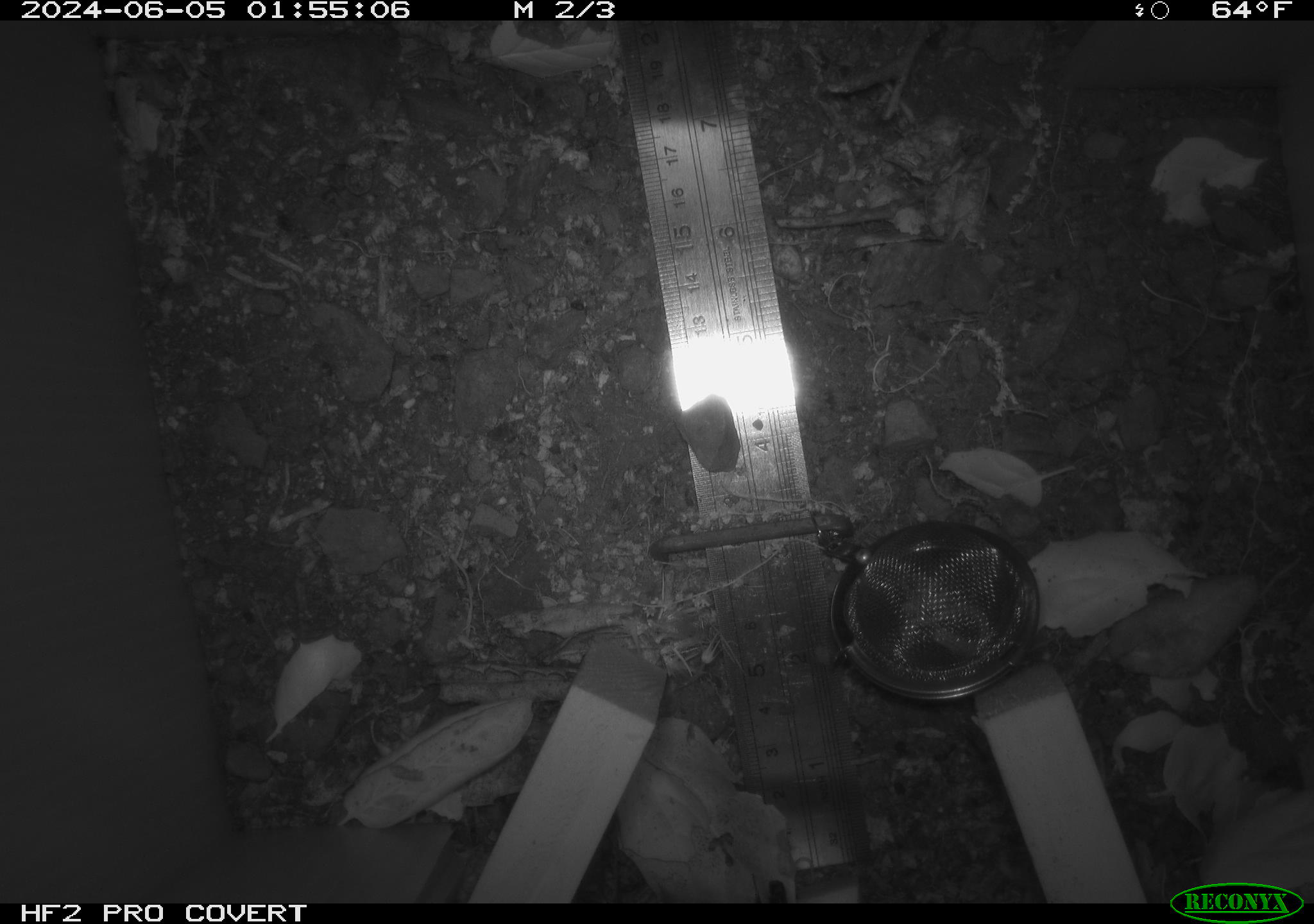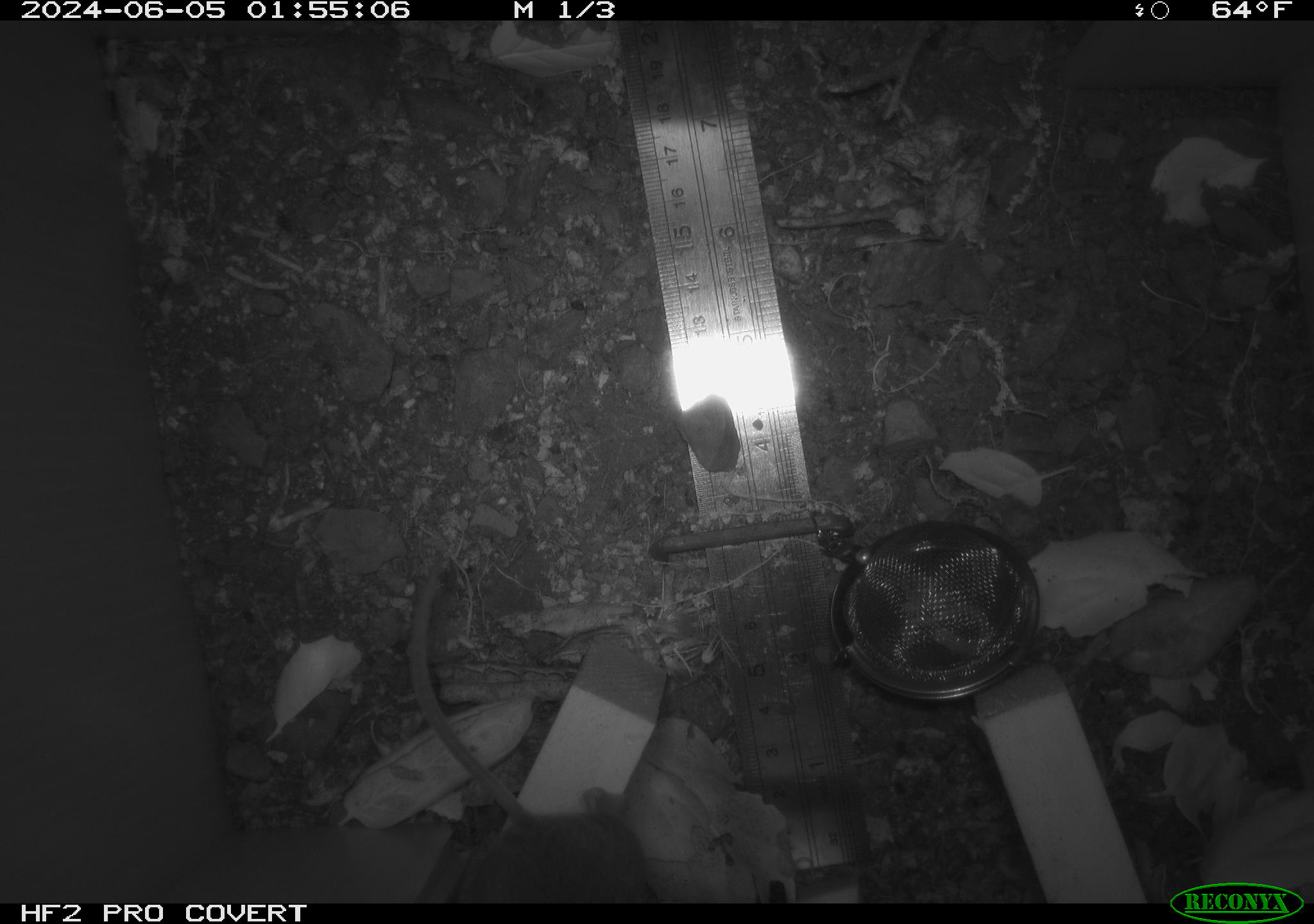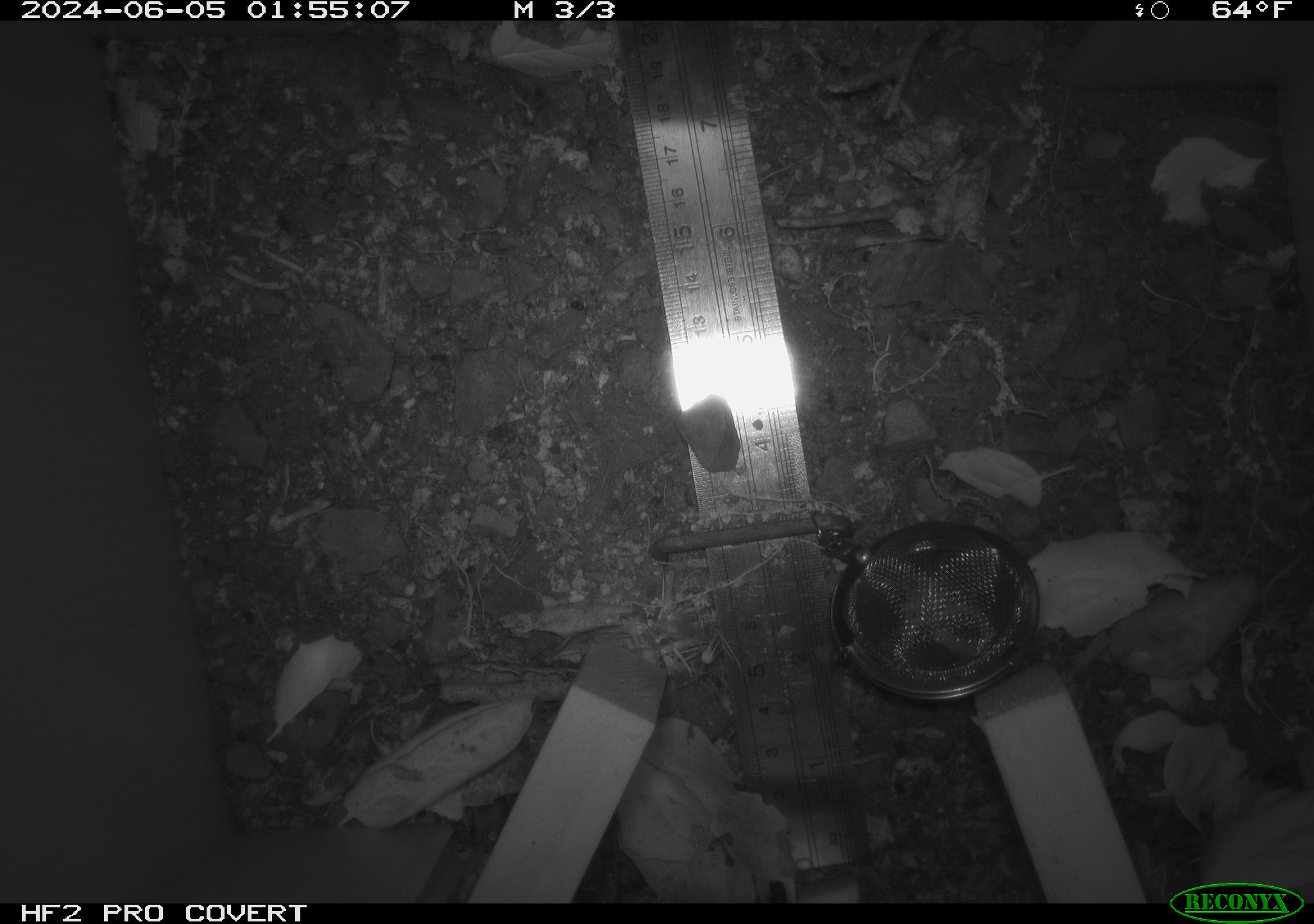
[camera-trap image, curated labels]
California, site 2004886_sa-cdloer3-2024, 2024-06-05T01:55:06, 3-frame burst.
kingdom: Animalia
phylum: Chordata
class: Mammalia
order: Rodentia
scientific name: Rodentia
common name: rodent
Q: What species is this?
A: Rodent (Rodentia).